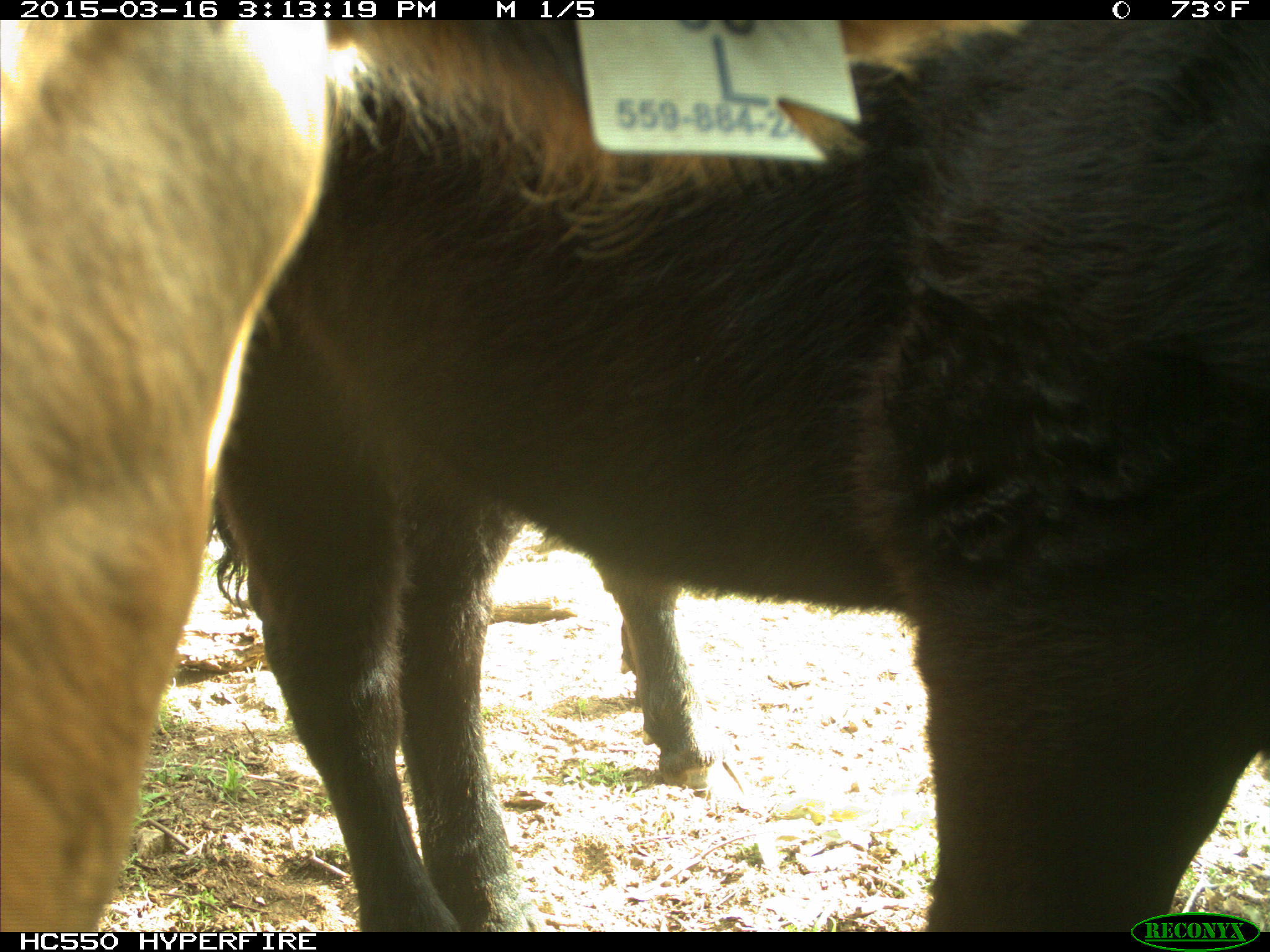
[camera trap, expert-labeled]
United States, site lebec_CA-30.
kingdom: Animalia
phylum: Chordata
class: Mammalia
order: Artiodactyla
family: Bovidae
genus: Bos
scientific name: Bos taurus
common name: domestic cow